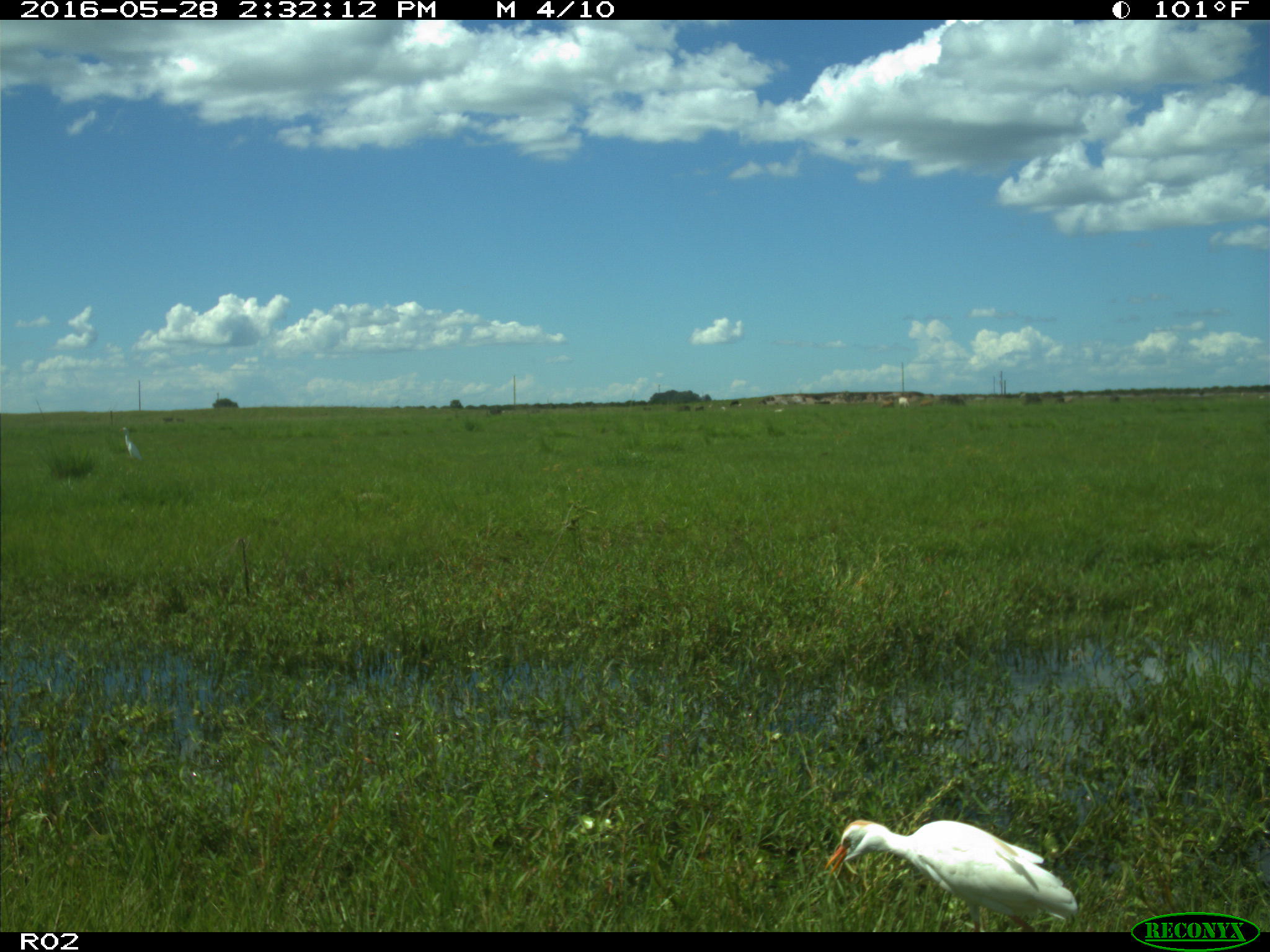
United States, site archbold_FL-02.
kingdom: Animalia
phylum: Chordata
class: Aves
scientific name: Aves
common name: birds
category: unidentified bird